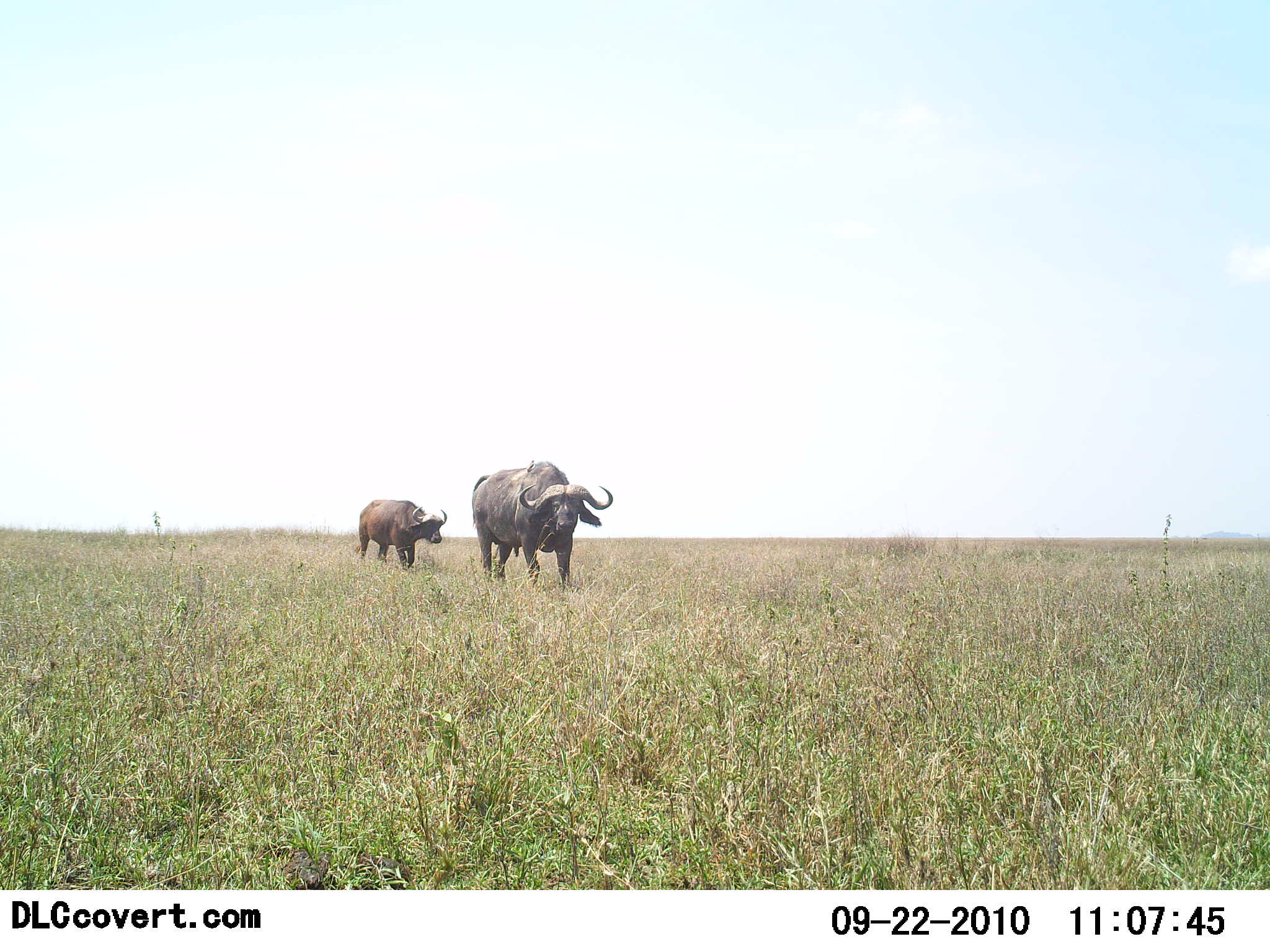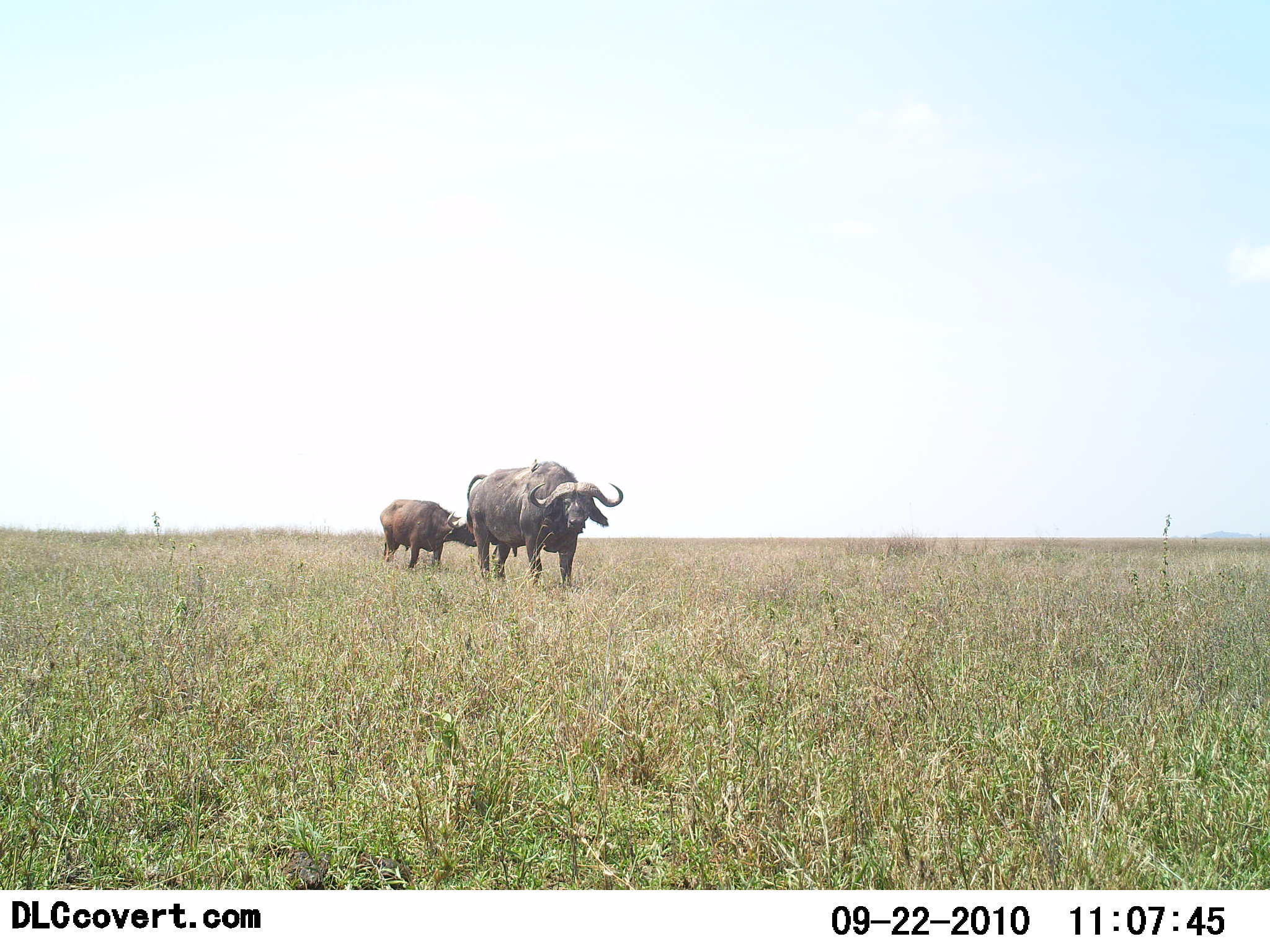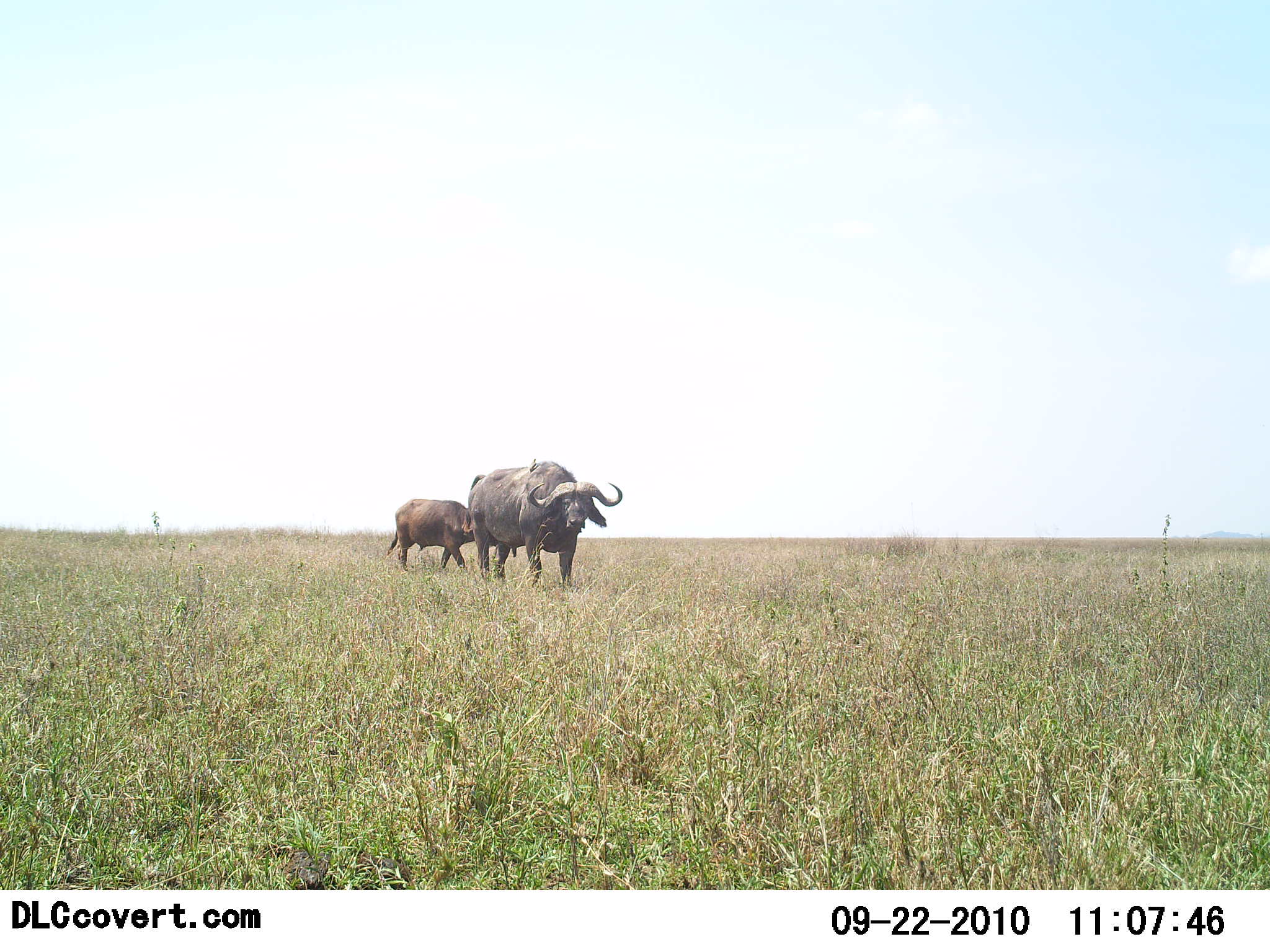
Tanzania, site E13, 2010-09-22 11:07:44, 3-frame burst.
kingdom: Animalia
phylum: Chordata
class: Mammalia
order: Artiodactyla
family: Bovidae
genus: Syncerus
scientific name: Syncerus caffer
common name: cape buffalo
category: buffalo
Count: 2.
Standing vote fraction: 59%.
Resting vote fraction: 0%.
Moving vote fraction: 65%.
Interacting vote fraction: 6%.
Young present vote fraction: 18%.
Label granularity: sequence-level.